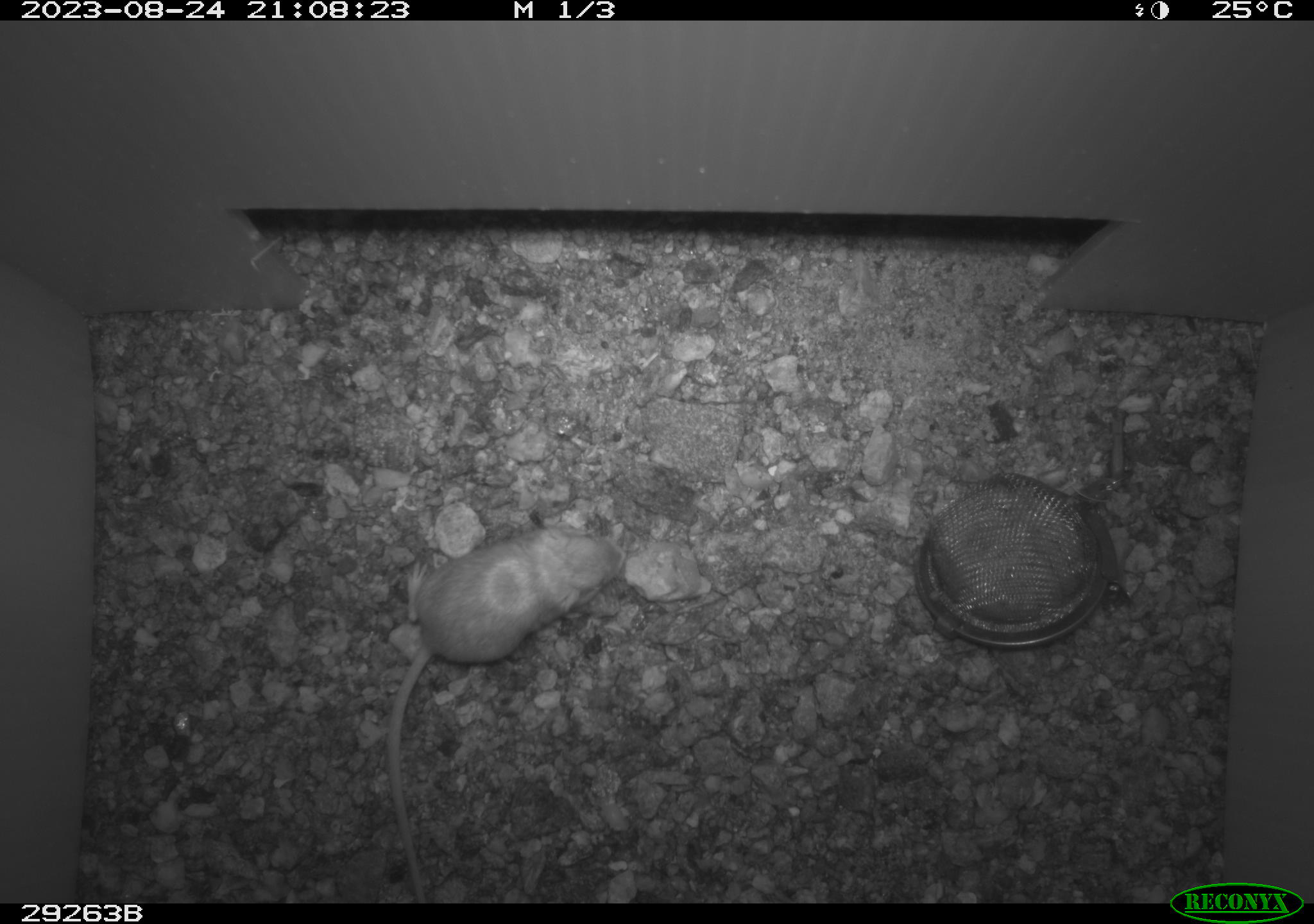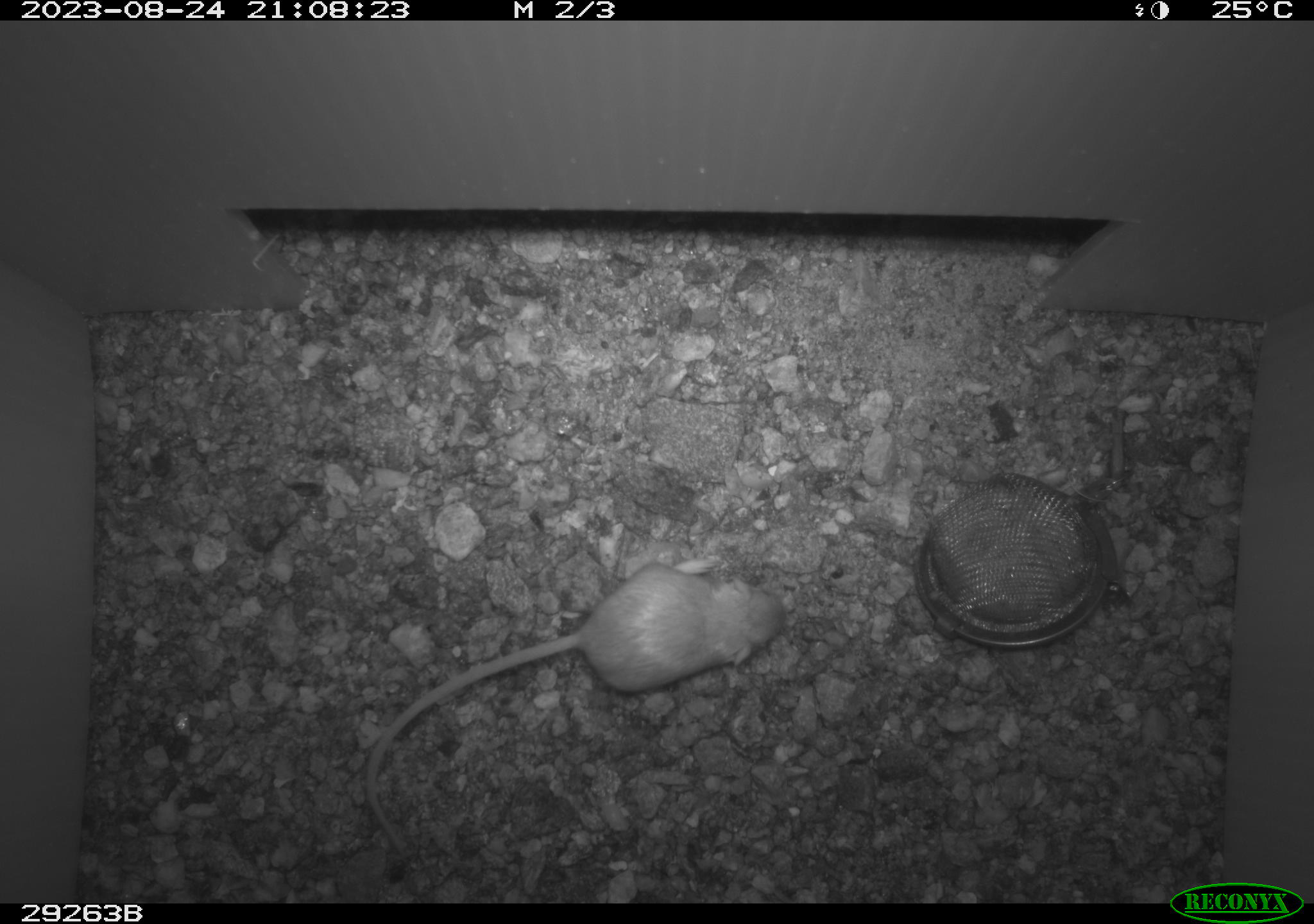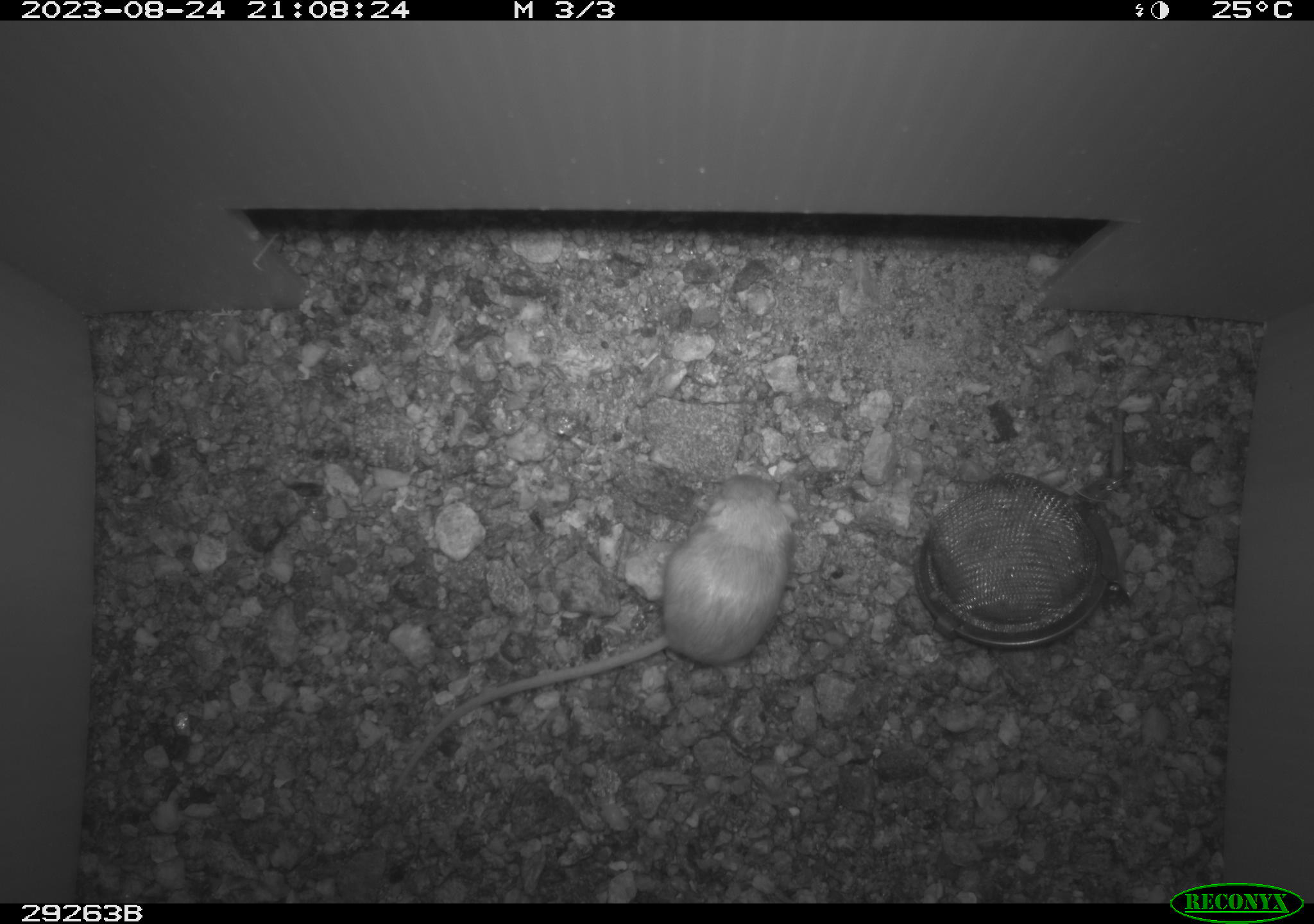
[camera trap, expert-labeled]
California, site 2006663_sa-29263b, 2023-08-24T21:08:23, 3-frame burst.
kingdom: Animalia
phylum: Chordata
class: Mammalia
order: Rodentia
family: Heteromyidae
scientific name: Heteromyidae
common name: kangaroo rats and pocket mice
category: heteromyidae family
Heteromyidae family (kangaroo rats and pocket mice) (Heteromyidae).